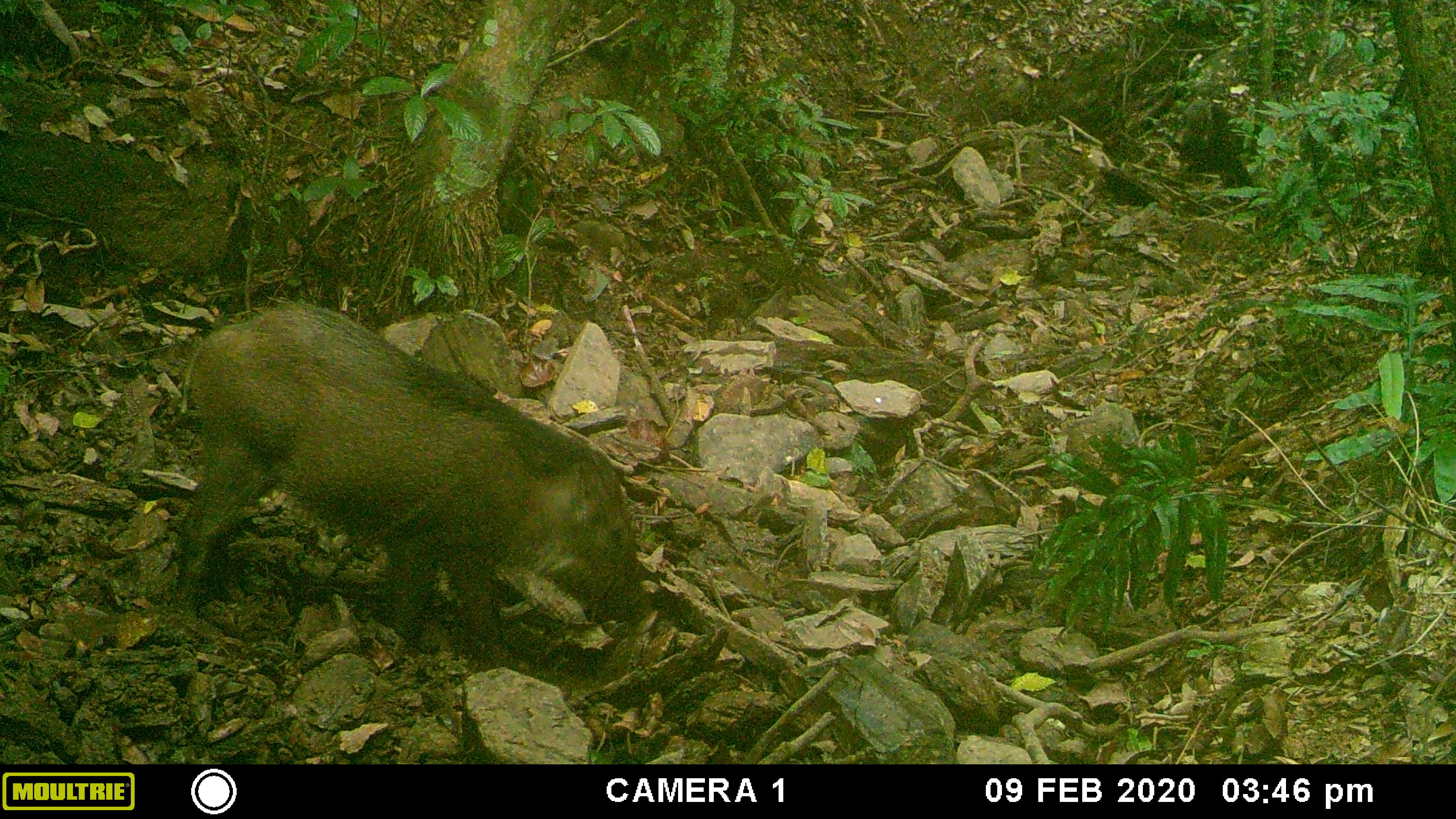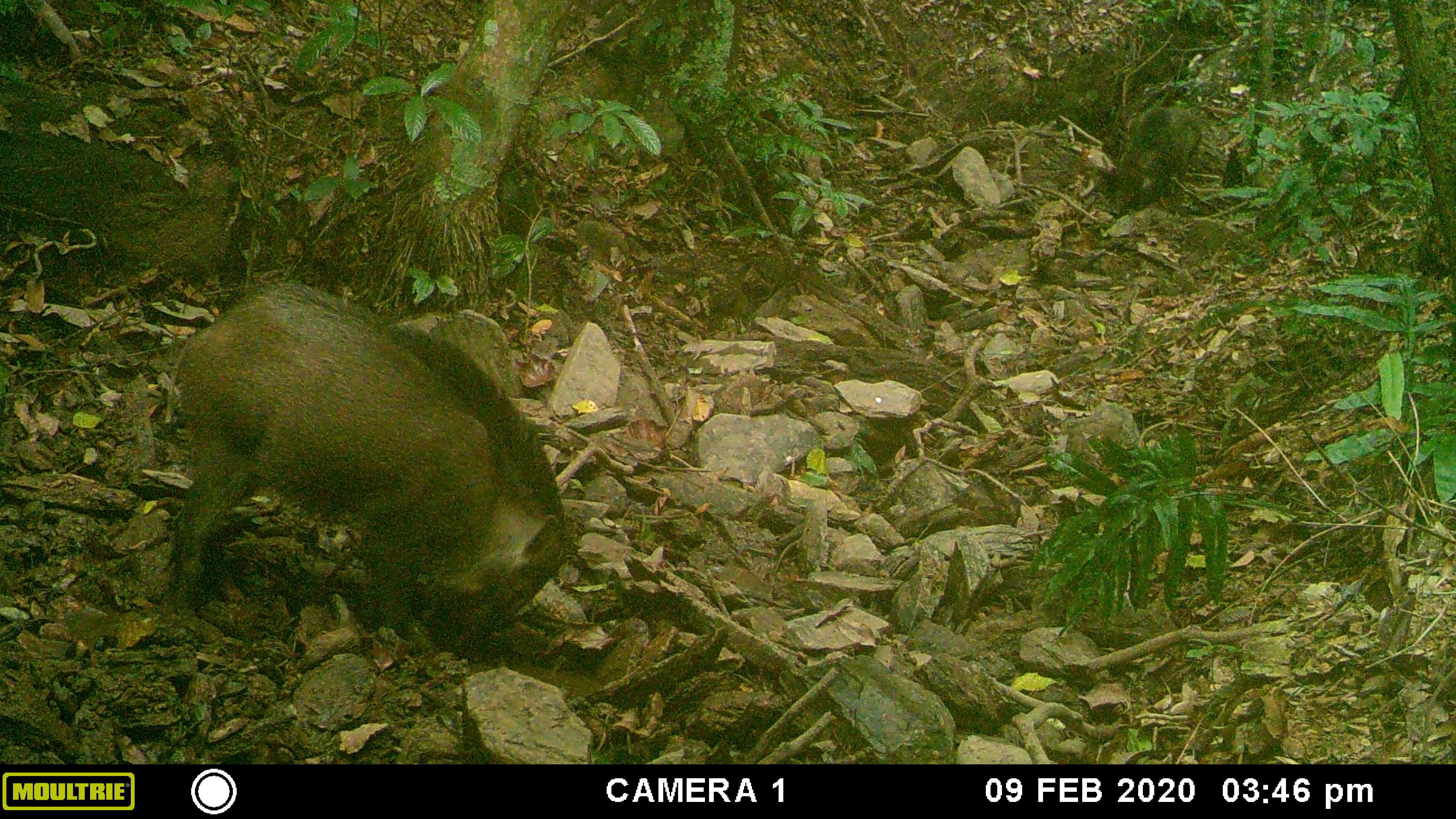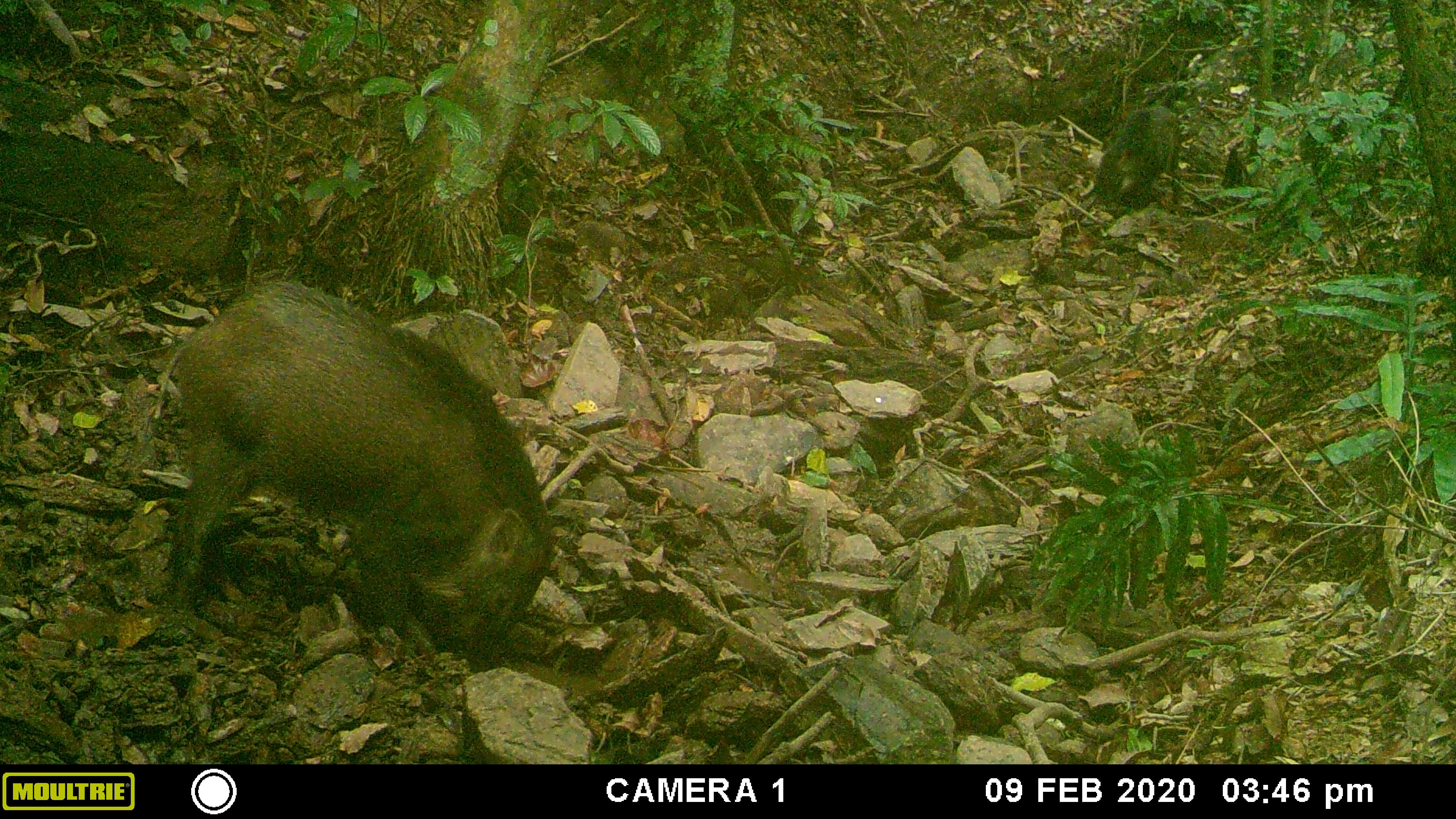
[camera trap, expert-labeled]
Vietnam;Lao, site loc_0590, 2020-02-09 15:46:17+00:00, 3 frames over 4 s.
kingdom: Animalia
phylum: Chordata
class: Mammalia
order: Artiodactyla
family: Suidae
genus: Sus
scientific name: Sus scrofa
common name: eurasian wild pig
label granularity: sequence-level